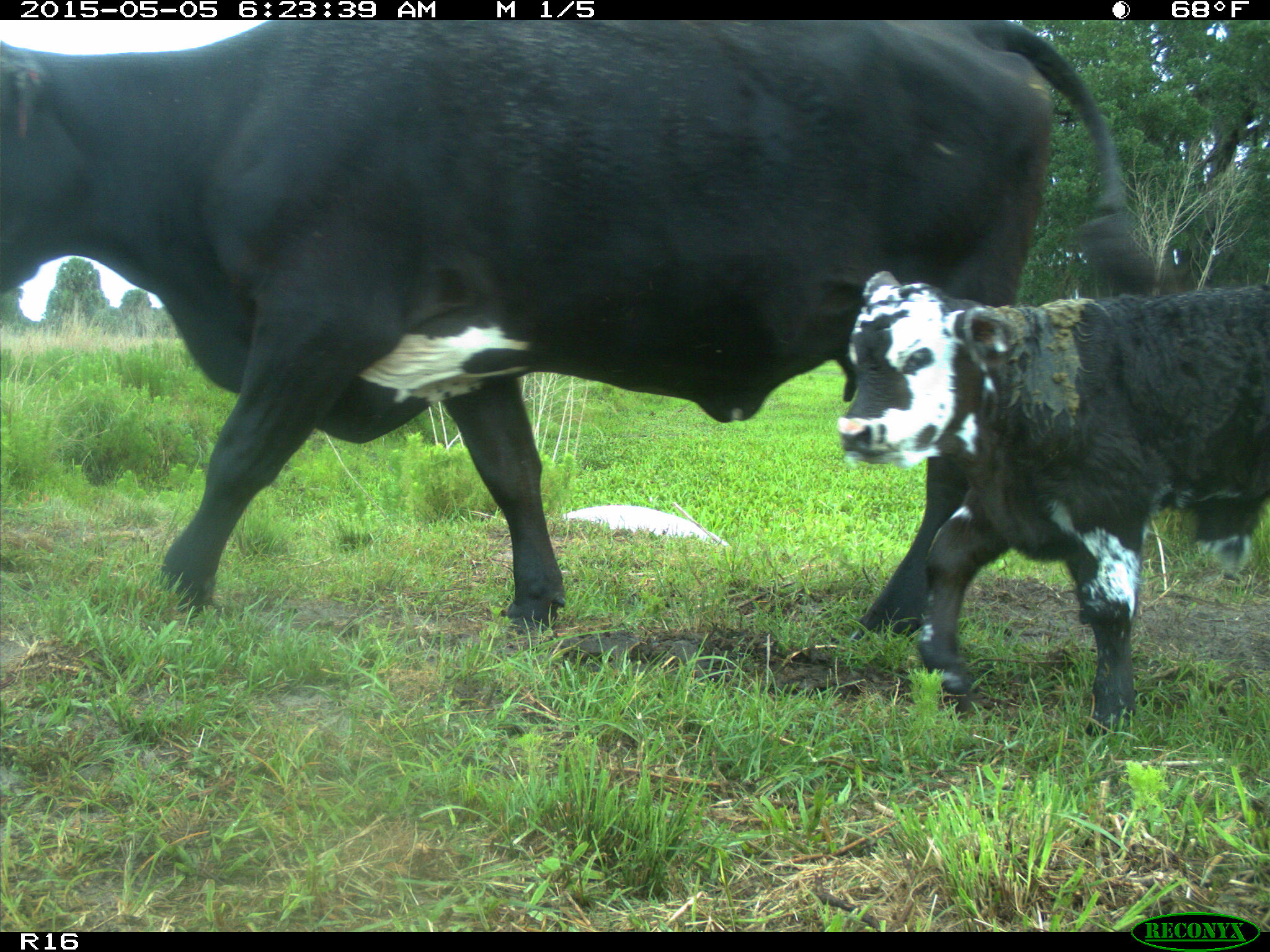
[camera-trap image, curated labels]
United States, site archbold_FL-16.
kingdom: Animalia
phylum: Chordata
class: Mammalia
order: Artiodactyla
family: Bovidae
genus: Bos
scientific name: Bos taurus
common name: domestic cow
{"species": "Bos taurus (domestic cow)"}